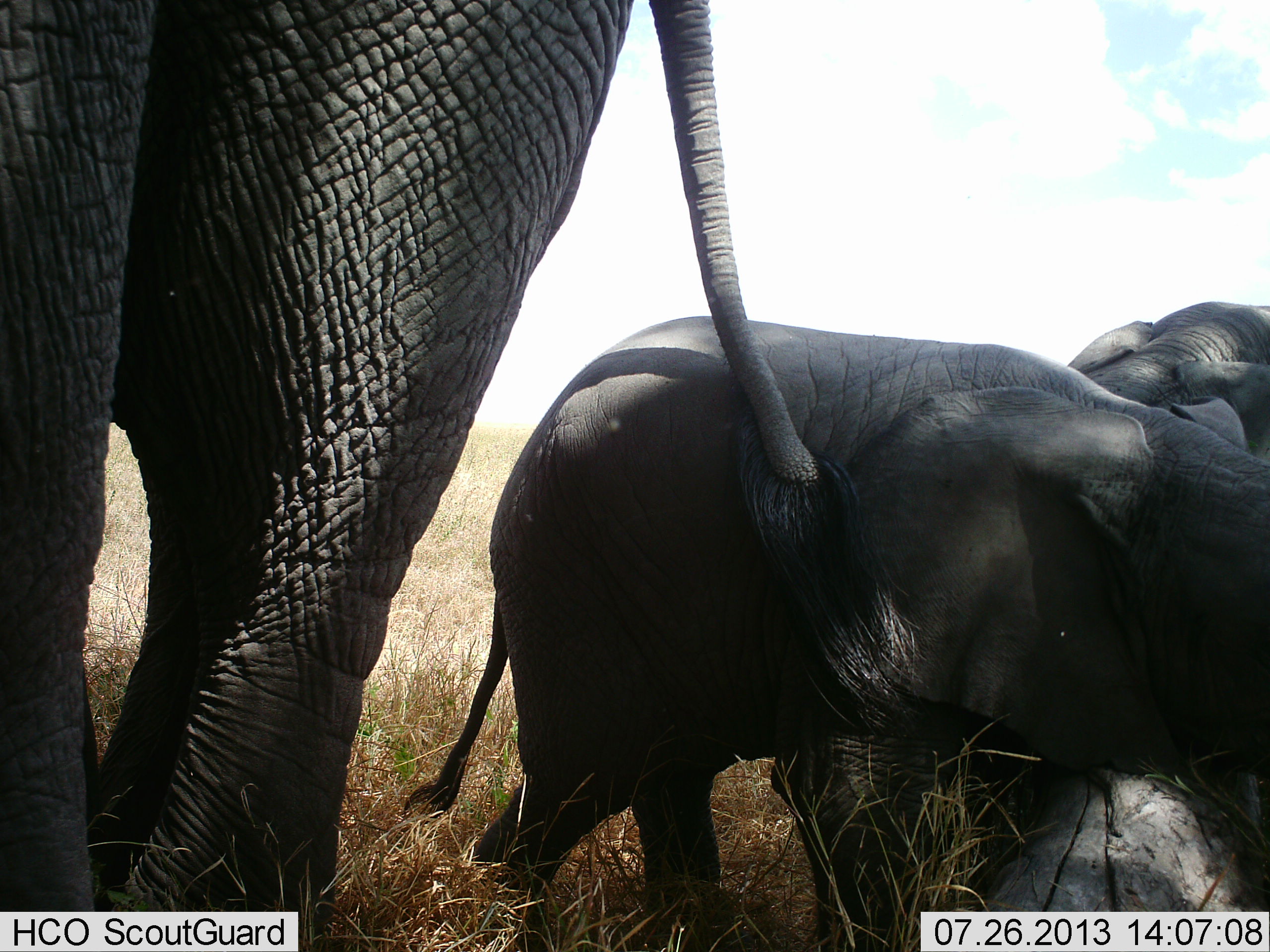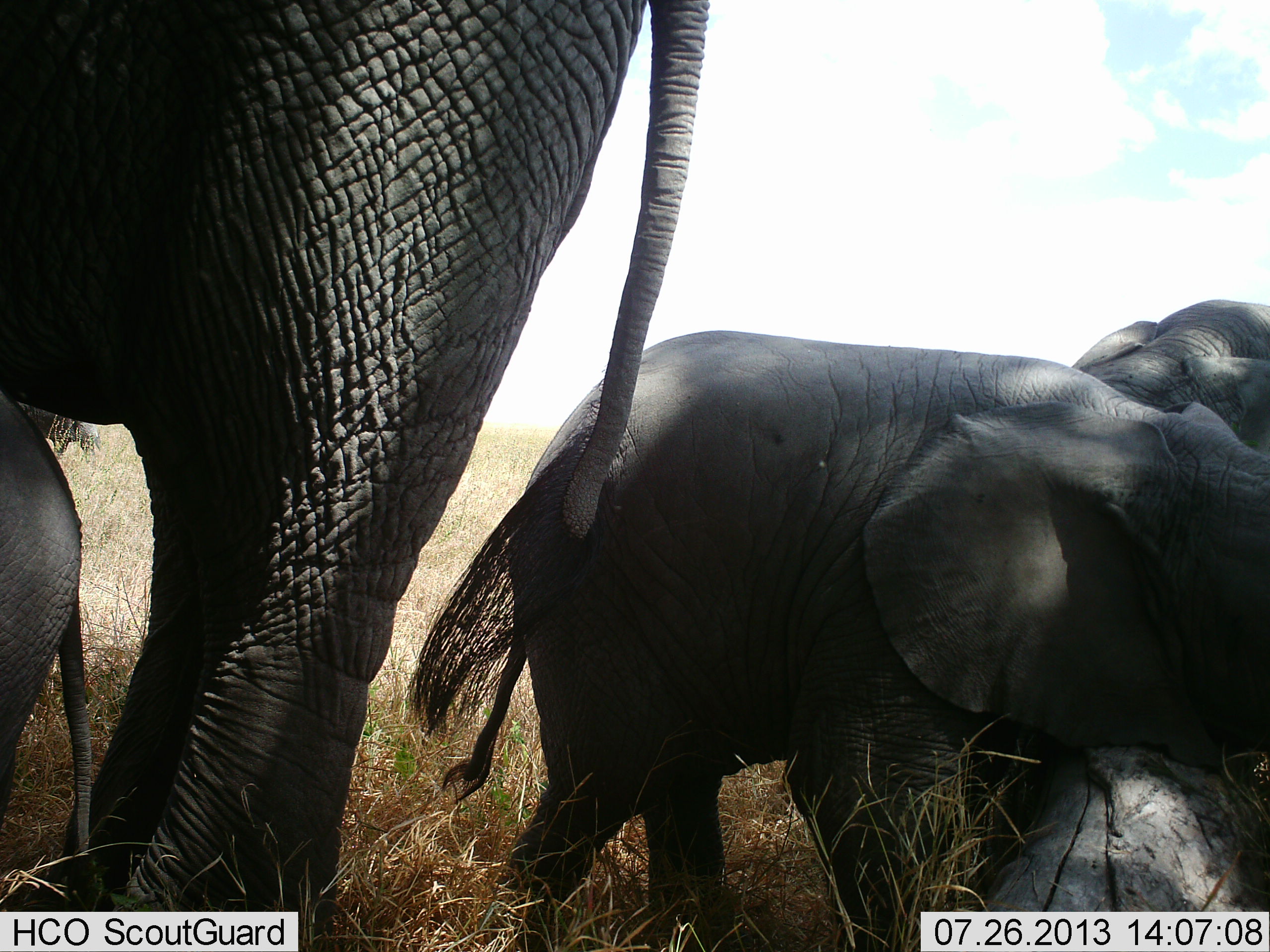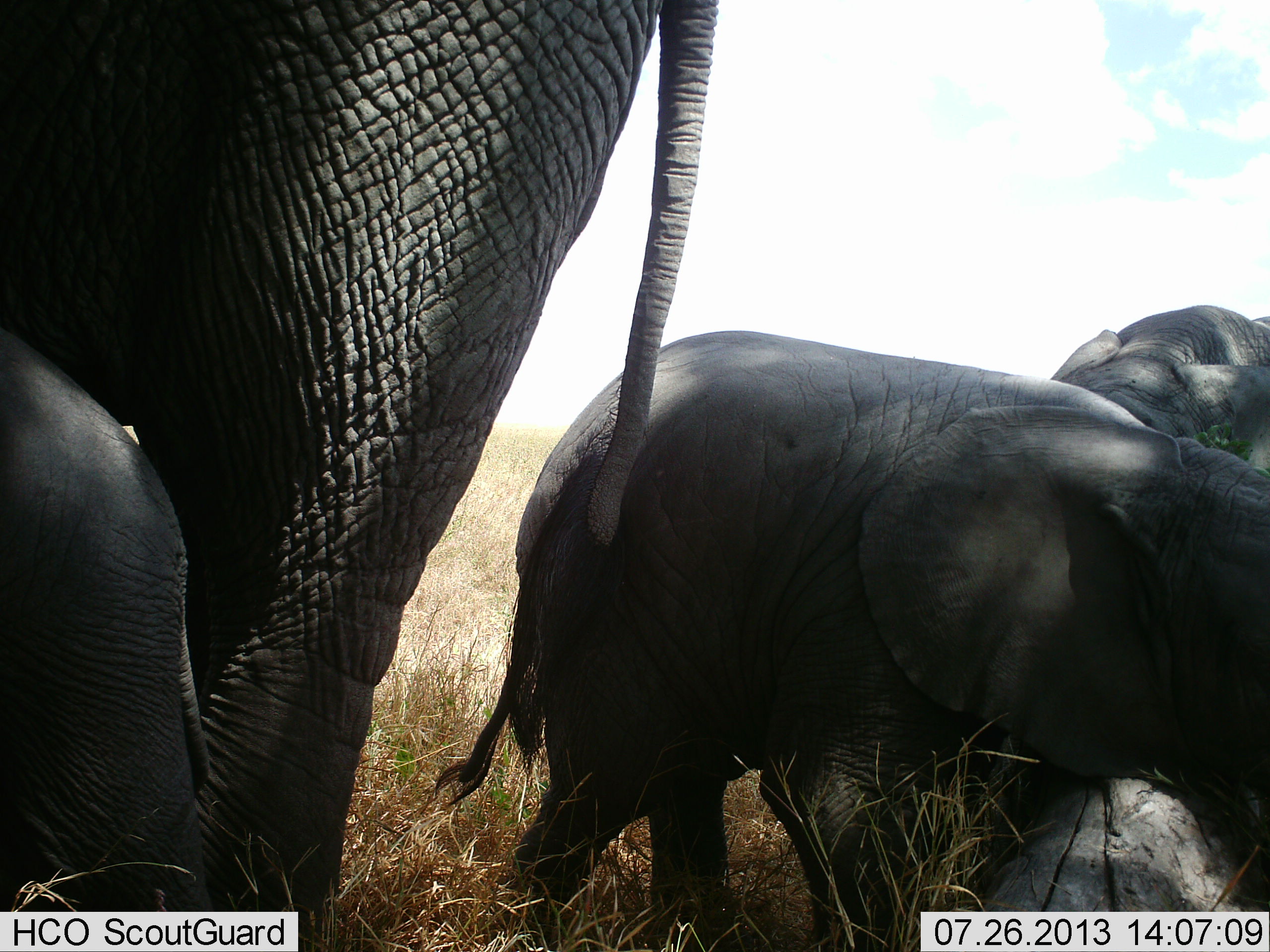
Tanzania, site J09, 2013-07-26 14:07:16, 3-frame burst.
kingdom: Animalia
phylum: Chordata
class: Mammalia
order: Proboscidea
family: Elephantidae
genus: Loxodonta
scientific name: Loxodonta africana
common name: african bush elephant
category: elephant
Elephant (african bush elephant) (Loxodonta africana), count 4. Behavior (volunteer vote fractions): standing 91%, resting 18%, moving 0%, interacting 27%. Young present (vote fraction): 91%. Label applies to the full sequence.